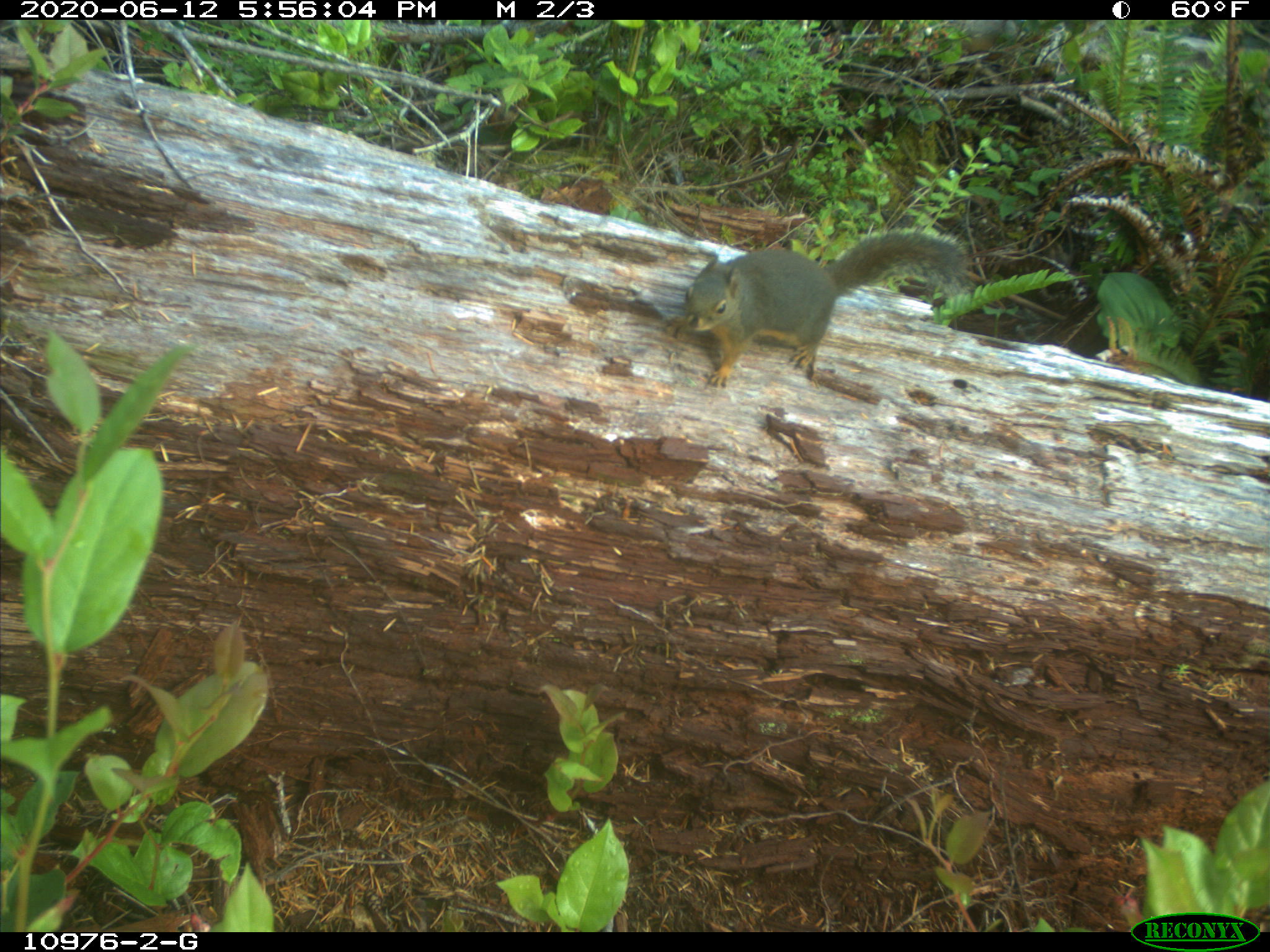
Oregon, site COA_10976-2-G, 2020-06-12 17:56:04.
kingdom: Animalia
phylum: Chordata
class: Mammalia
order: Rodentia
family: Sciuridae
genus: Tamiasciurus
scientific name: Tamiasciurus douglasii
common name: douglas squirrel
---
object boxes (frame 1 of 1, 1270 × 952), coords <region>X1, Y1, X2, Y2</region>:
douglas squirrel: <region>665, 226, 963, 392</region>